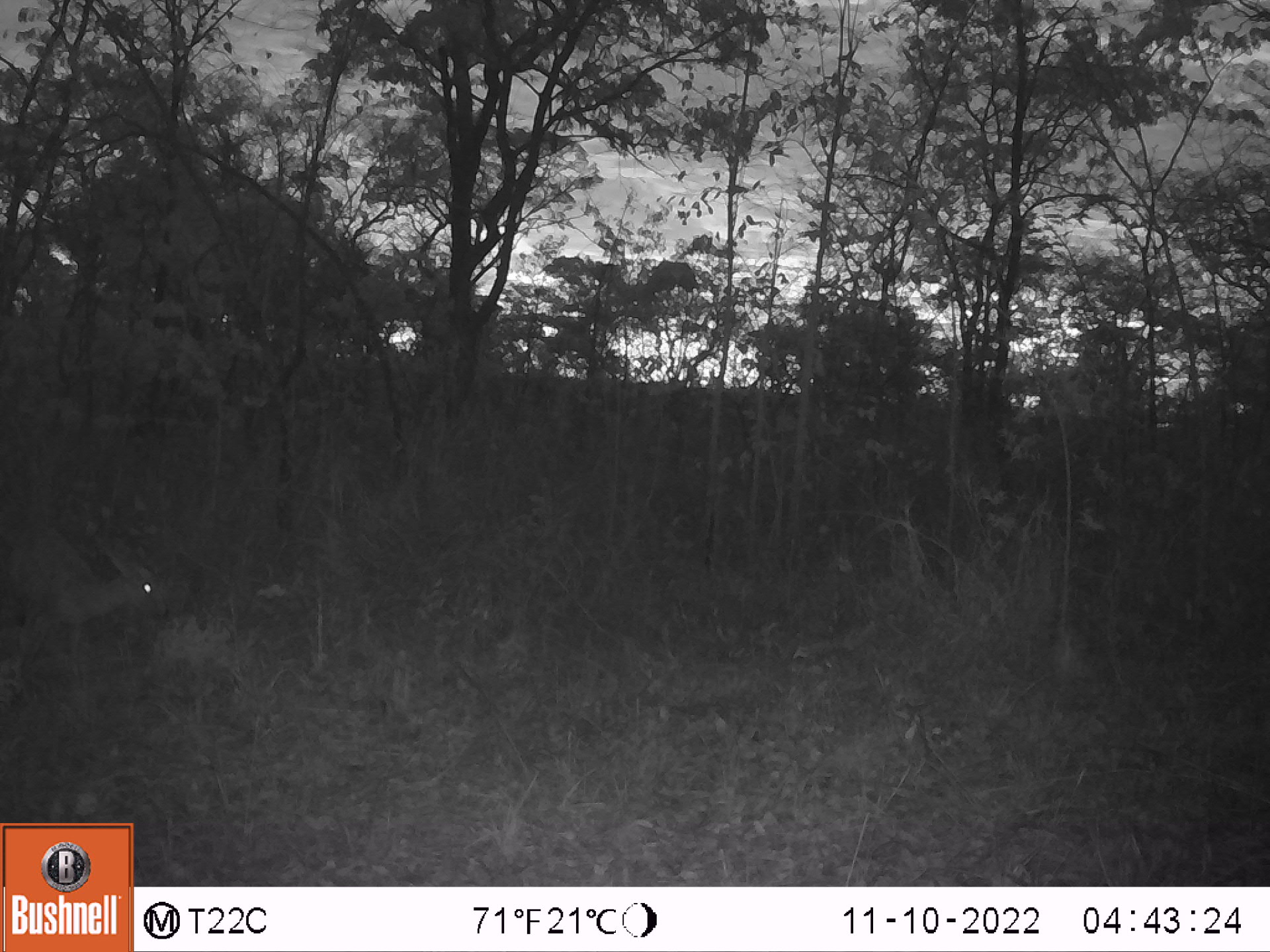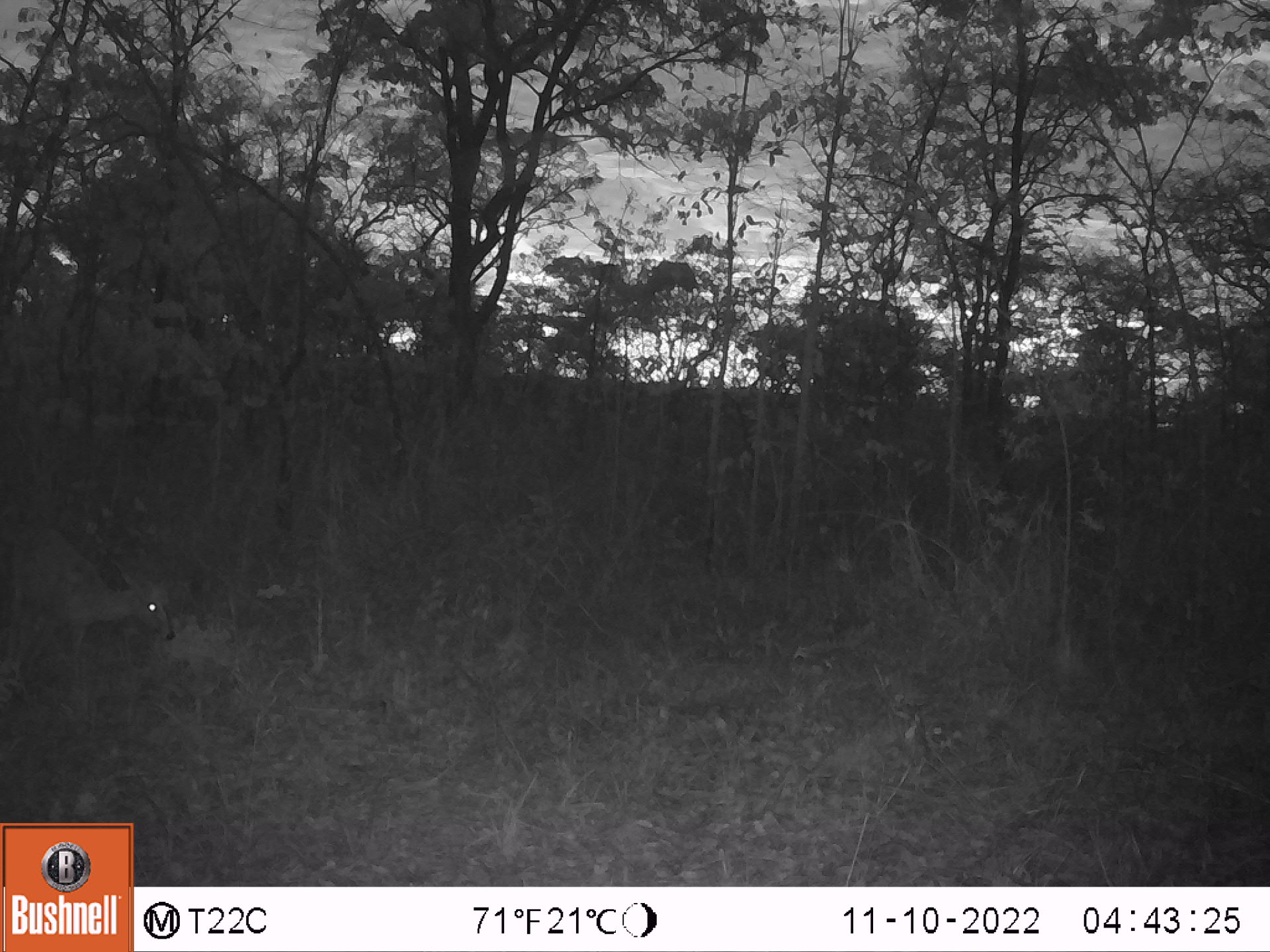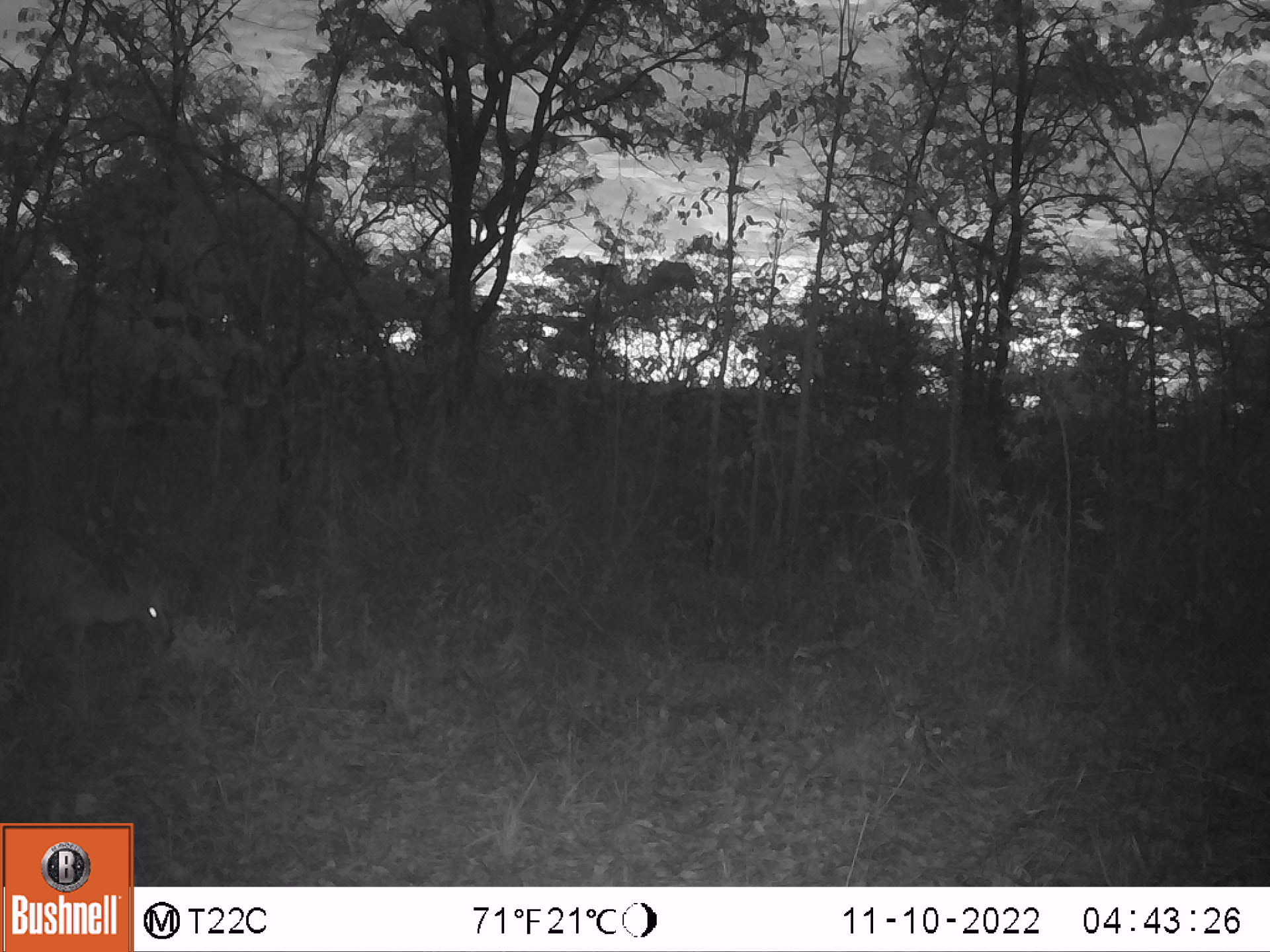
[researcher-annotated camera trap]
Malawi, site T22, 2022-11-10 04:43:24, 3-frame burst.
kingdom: Animalia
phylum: Chordata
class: Mammalia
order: Artiodactyla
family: Bovidae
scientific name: Antilopinae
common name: small antelope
Small antelope (Antilopinae), count 1.